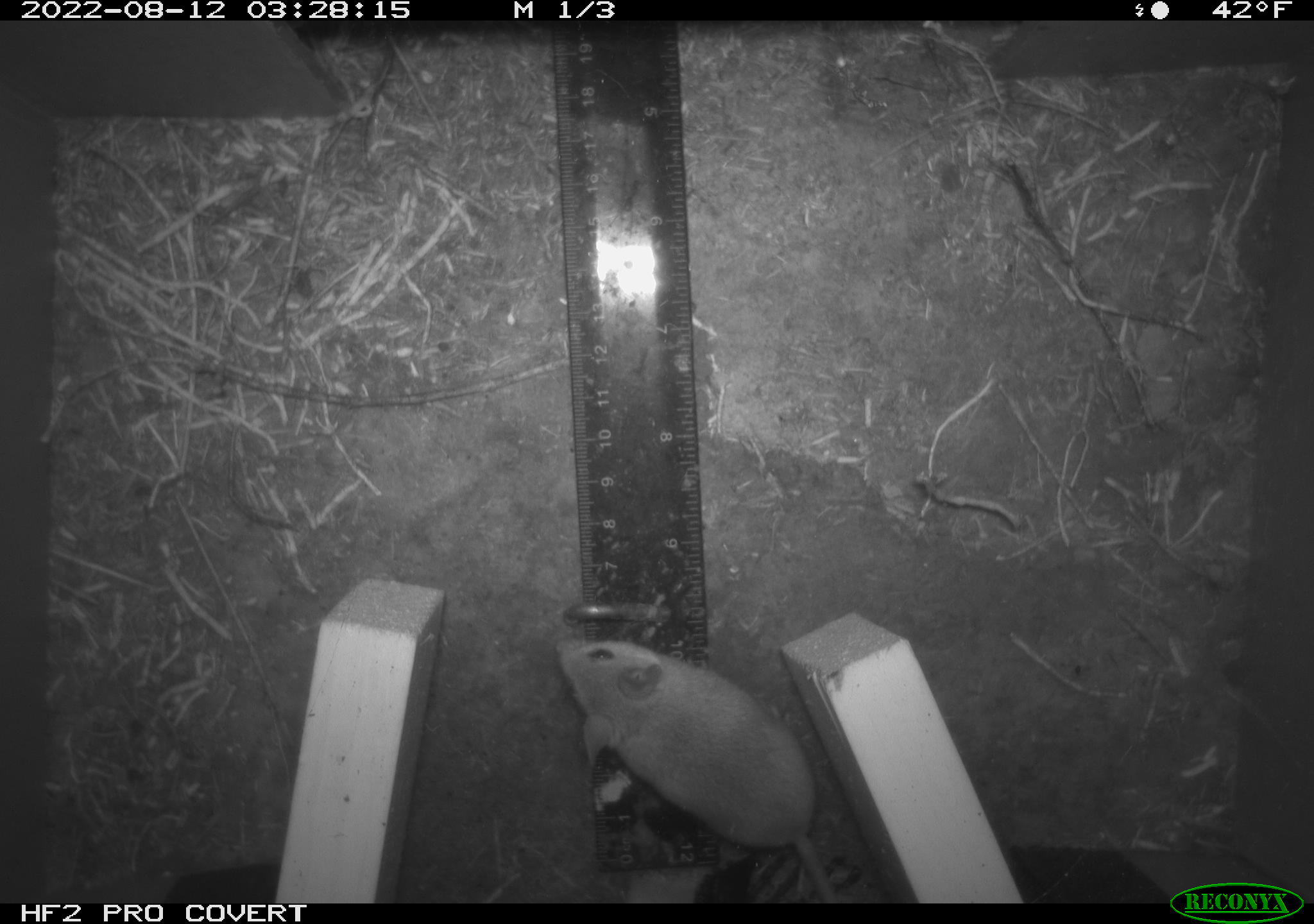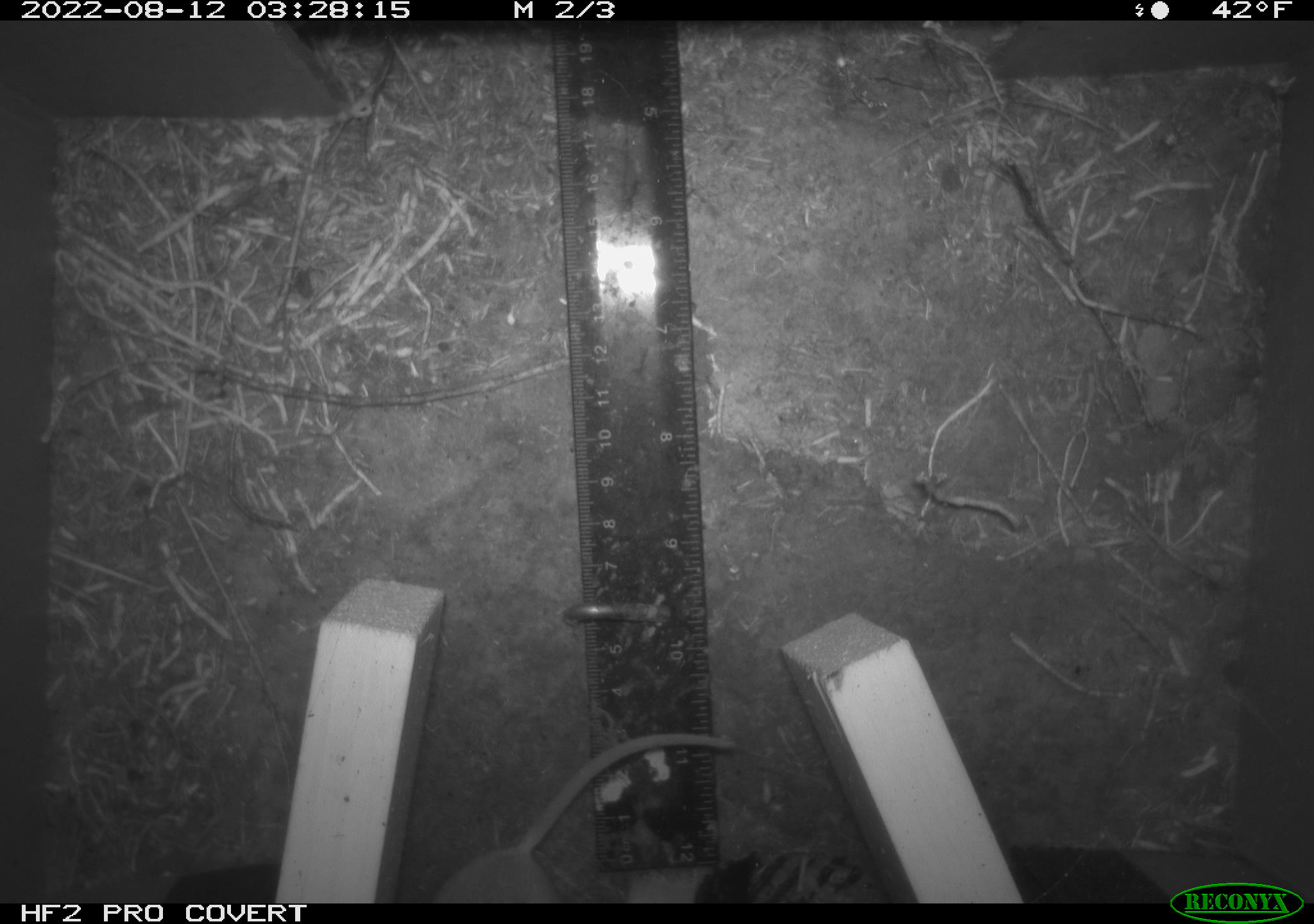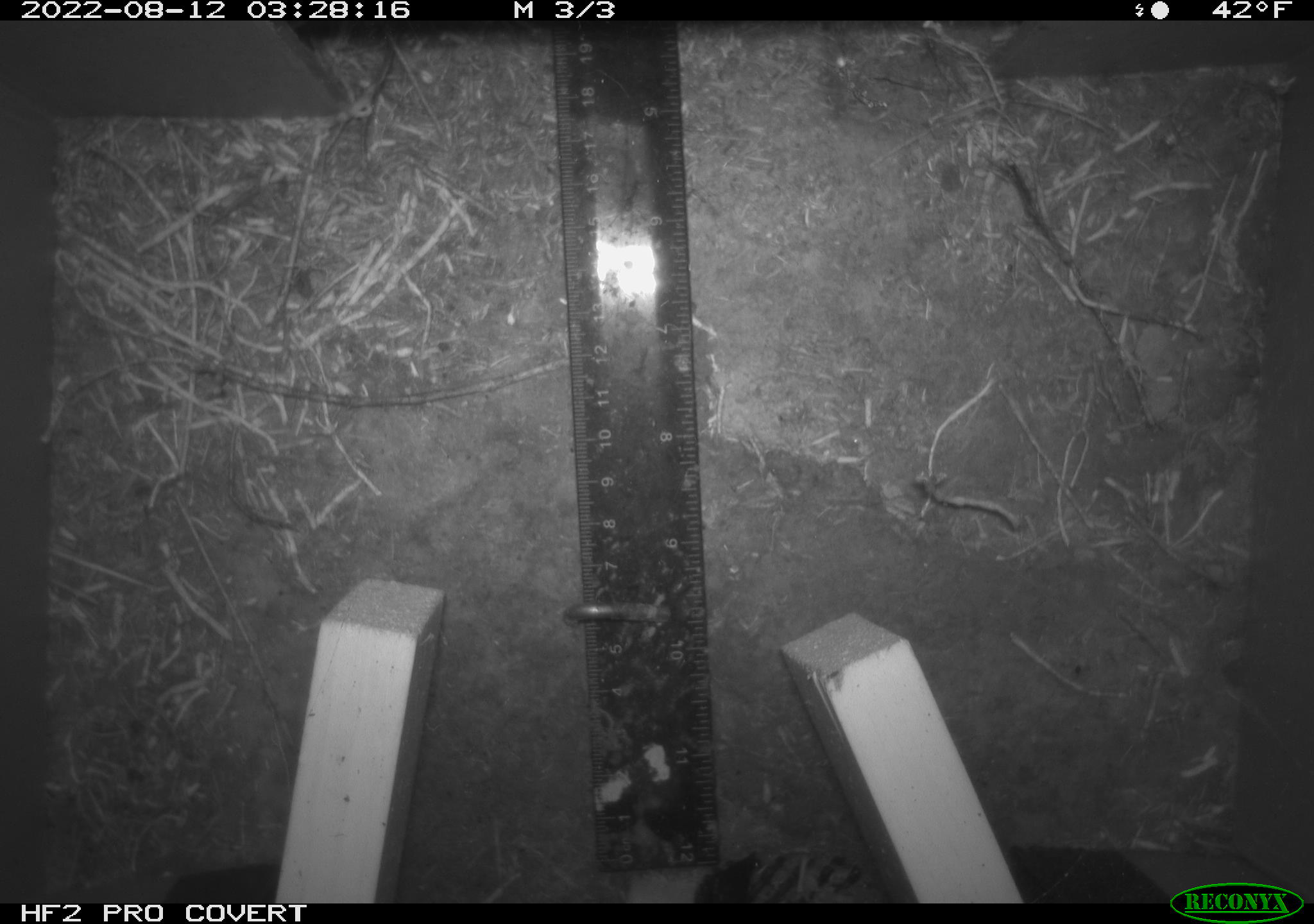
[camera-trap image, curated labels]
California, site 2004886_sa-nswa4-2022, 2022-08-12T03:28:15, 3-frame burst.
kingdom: Animalia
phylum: Chordata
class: Mammalia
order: Rodentia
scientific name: Rodentia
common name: rodent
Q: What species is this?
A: Rodent (Rodentia).